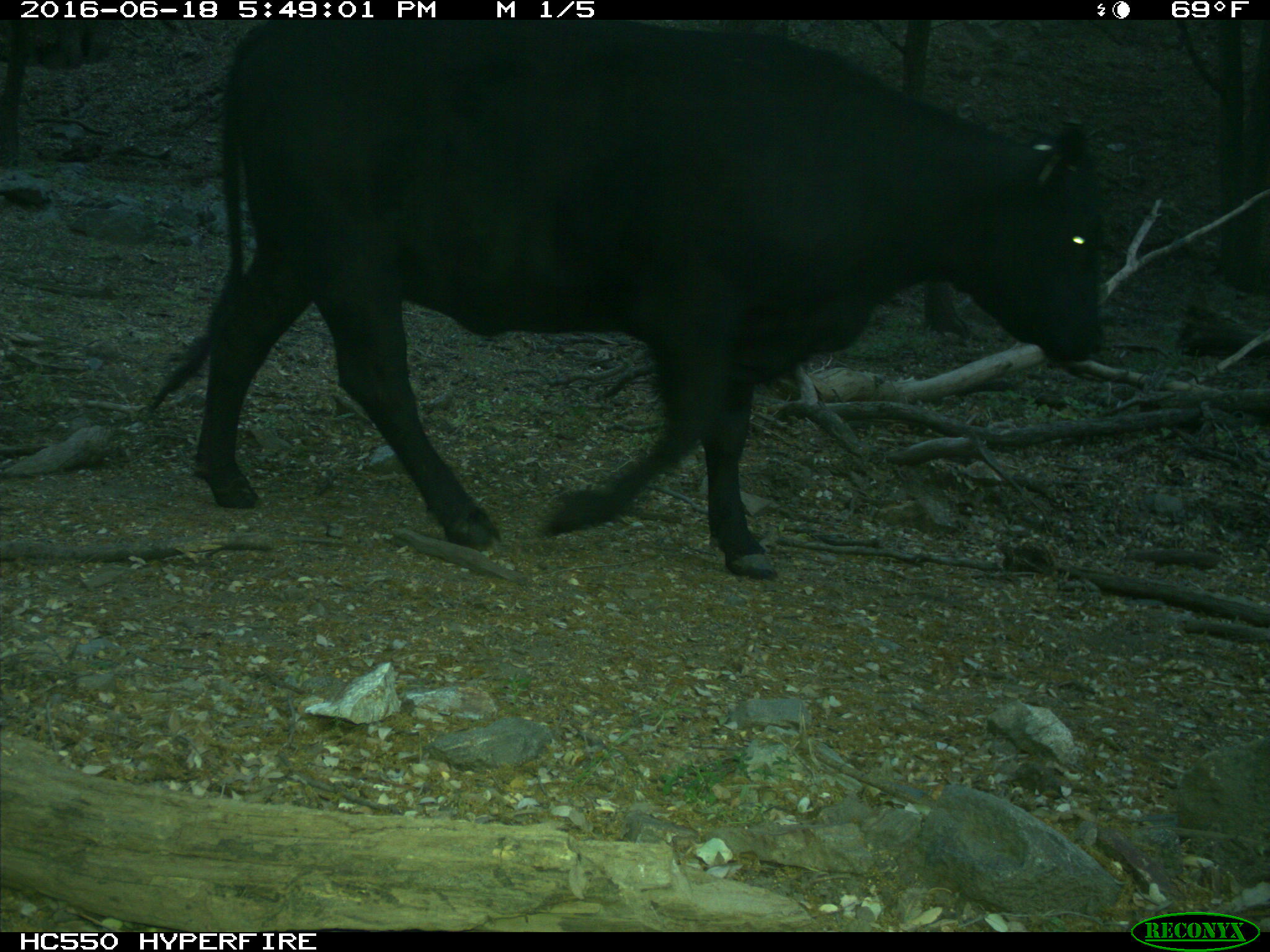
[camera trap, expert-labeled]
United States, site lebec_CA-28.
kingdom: Animalia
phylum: Chordata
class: Mammalia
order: Artiodactyla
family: Bovidae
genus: Bos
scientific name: Bos taurus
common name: domestic cow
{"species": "Bos taurus (domestic cow)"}